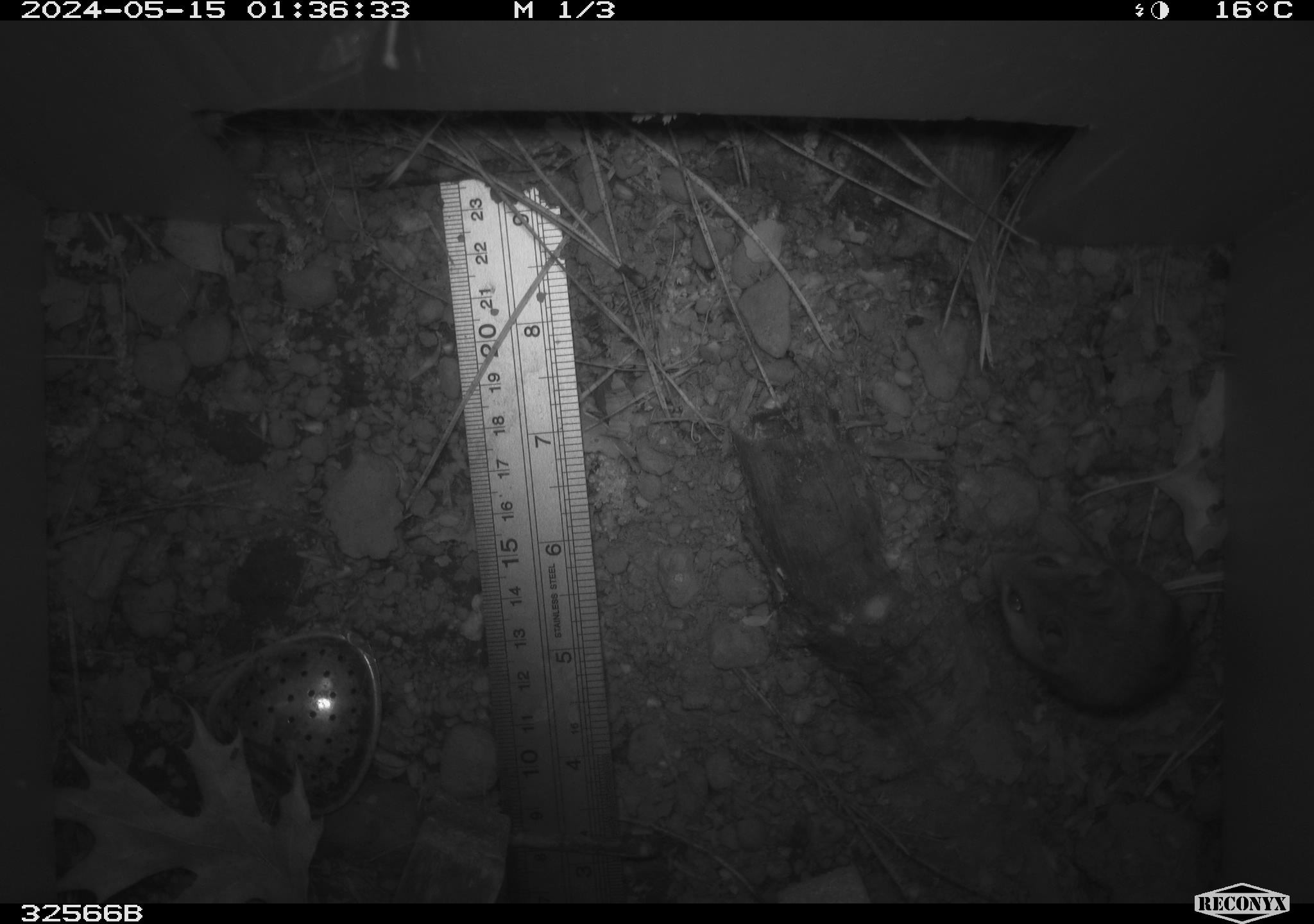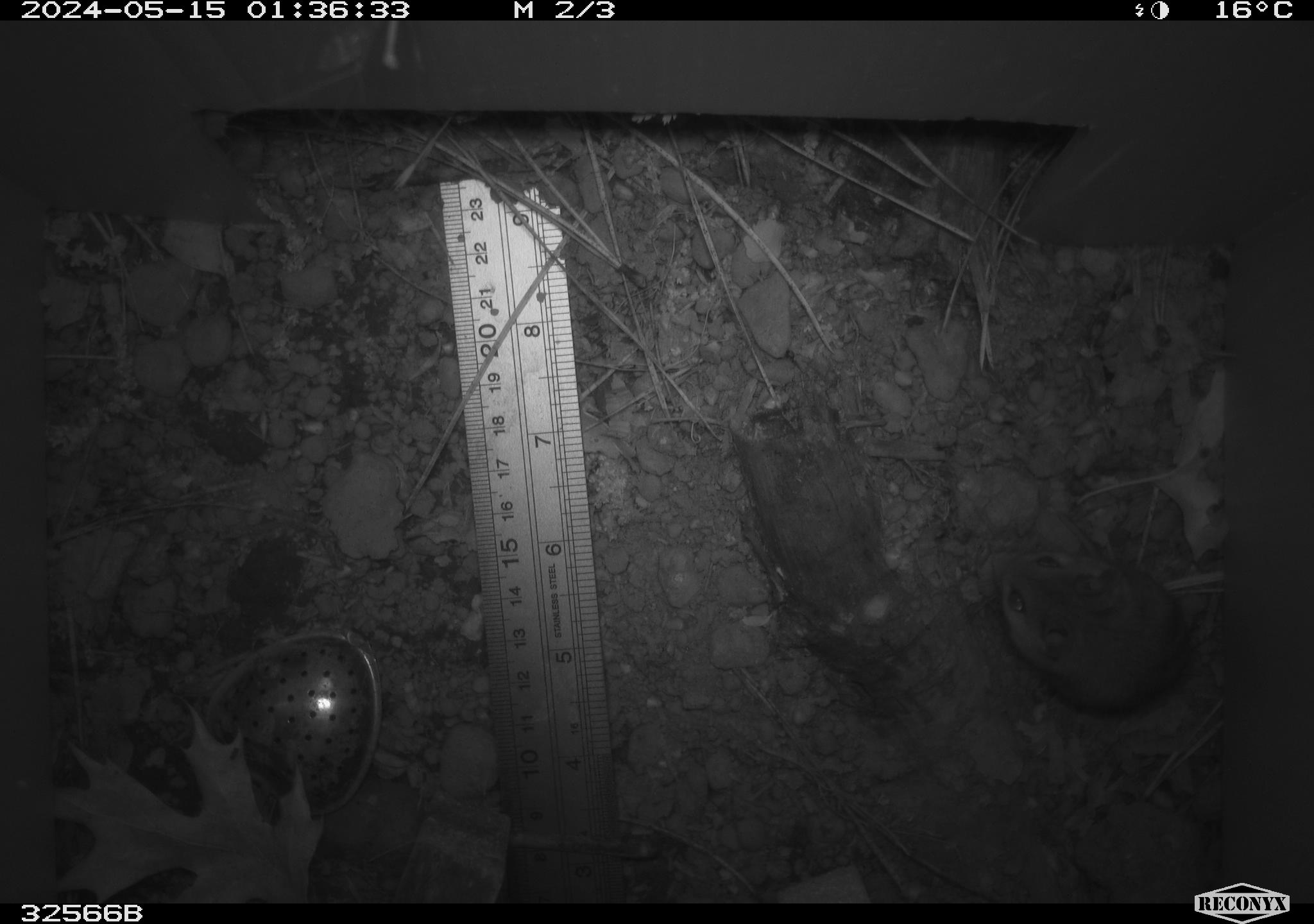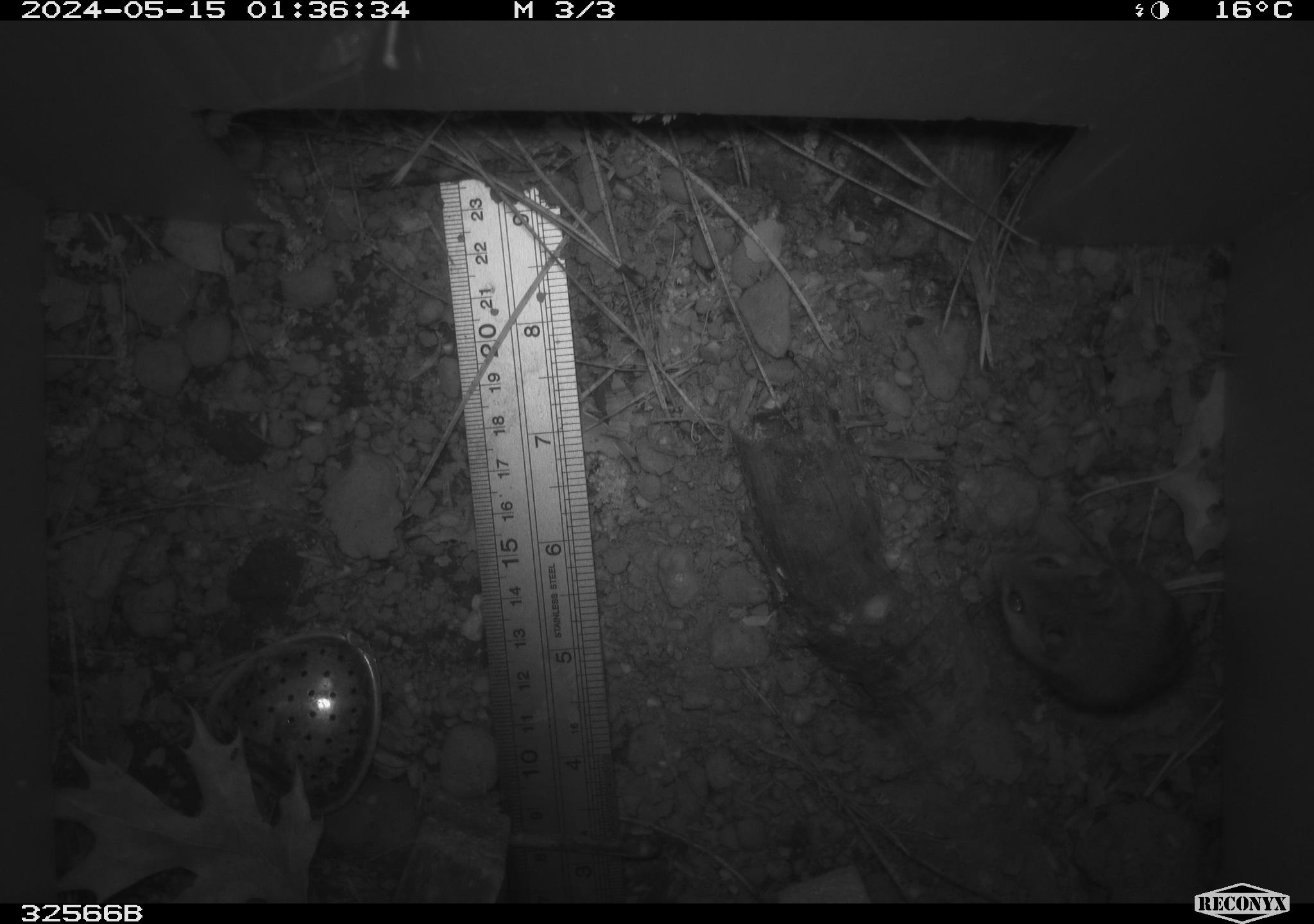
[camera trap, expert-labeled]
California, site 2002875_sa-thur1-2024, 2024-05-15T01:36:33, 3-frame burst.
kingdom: Animalia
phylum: Chordata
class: Mammalia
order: Rodentia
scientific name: Rodentia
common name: mouse species